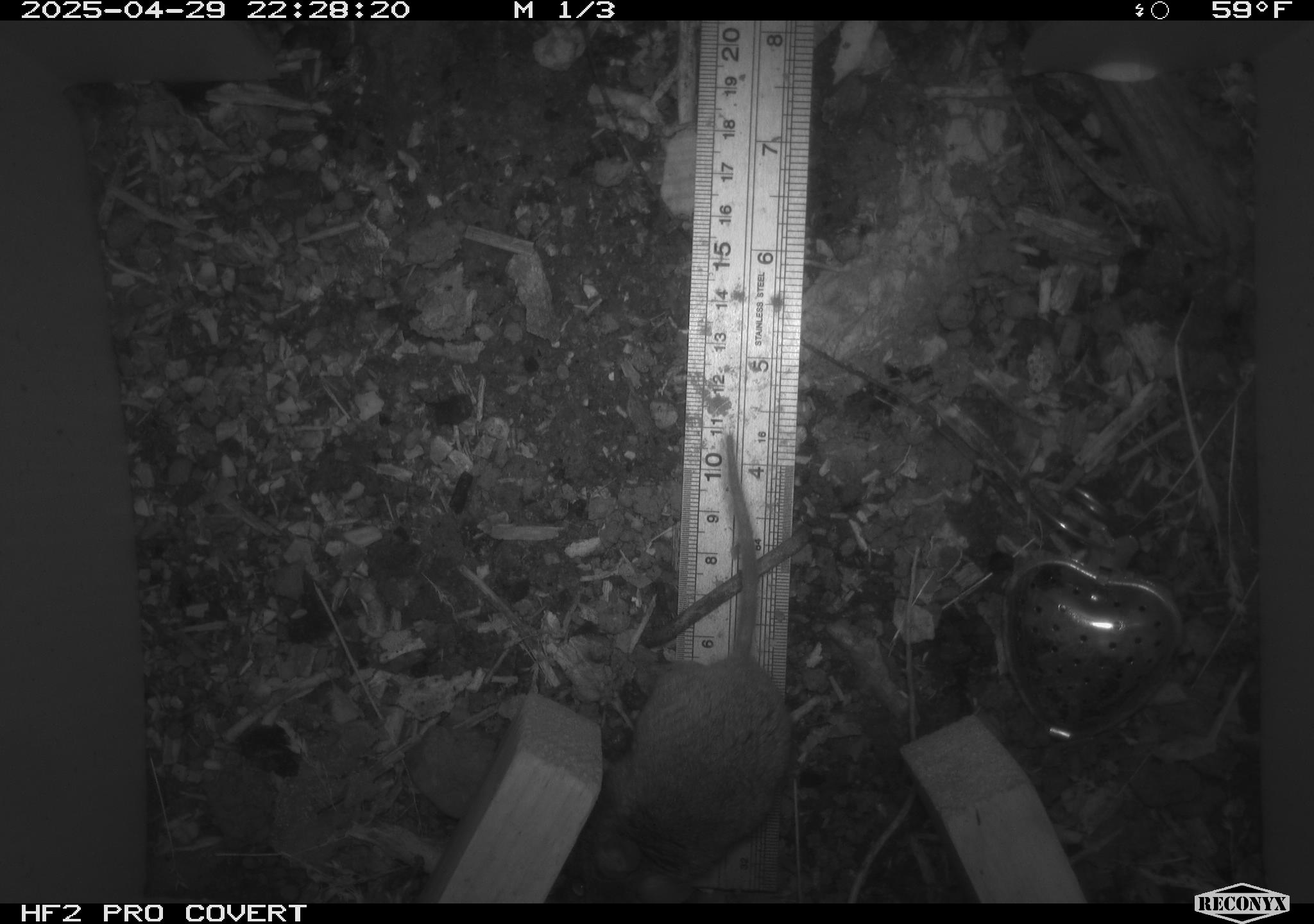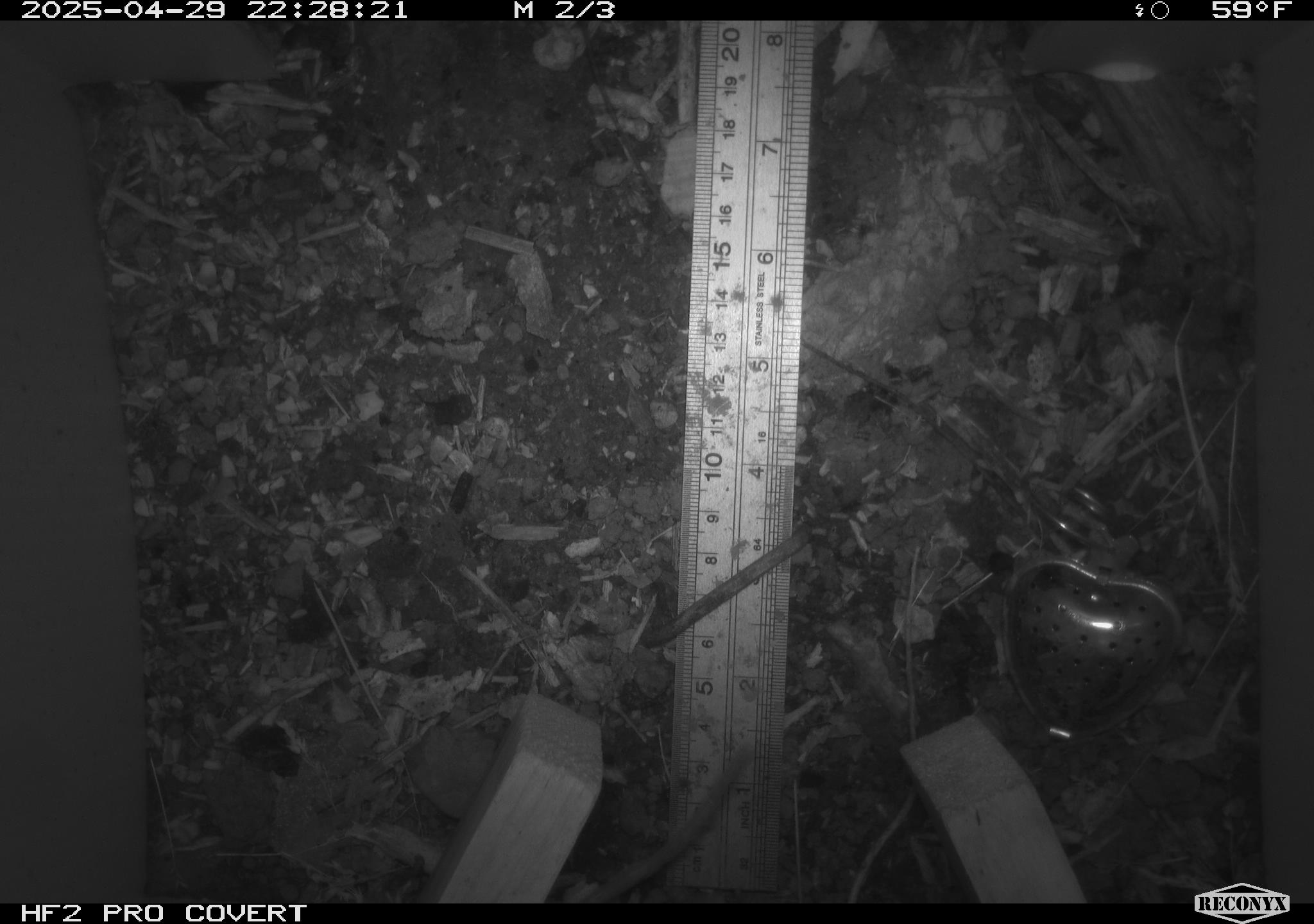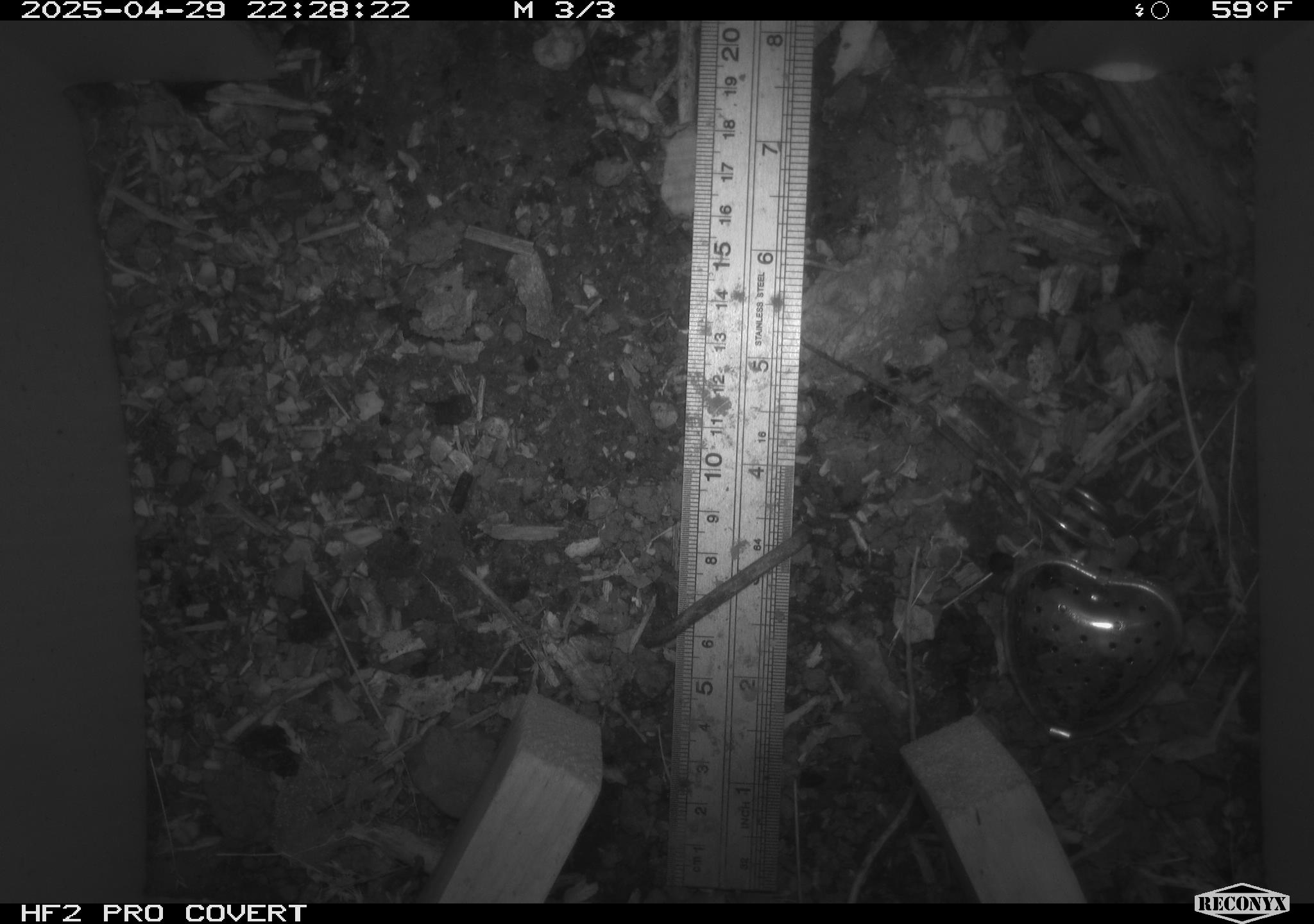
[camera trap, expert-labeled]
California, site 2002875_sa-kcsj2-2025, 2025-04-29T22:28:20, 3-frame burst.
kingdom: Animalia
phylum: Chordata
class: Mammalia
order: Rodentia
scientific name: Rodentia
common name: rodent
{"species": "rodent (Rodentia)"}